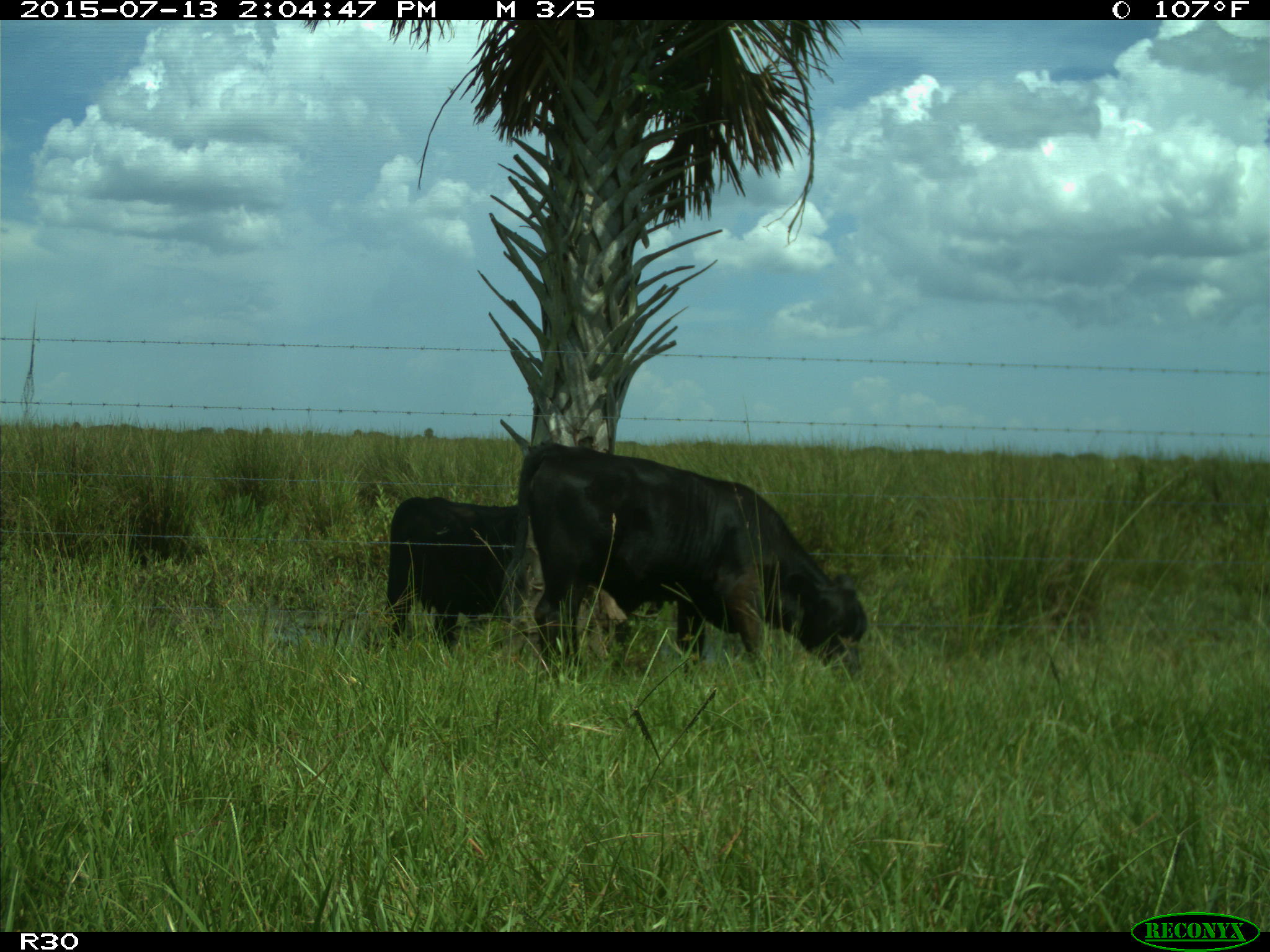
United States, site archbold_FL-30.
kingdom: Animalia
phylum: Chordata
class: Mammalia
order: Artiodactyla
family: Bovidae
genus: Bos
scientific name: Bos taurus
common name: domestic cow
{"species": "Bos taurus (domestic cow)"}